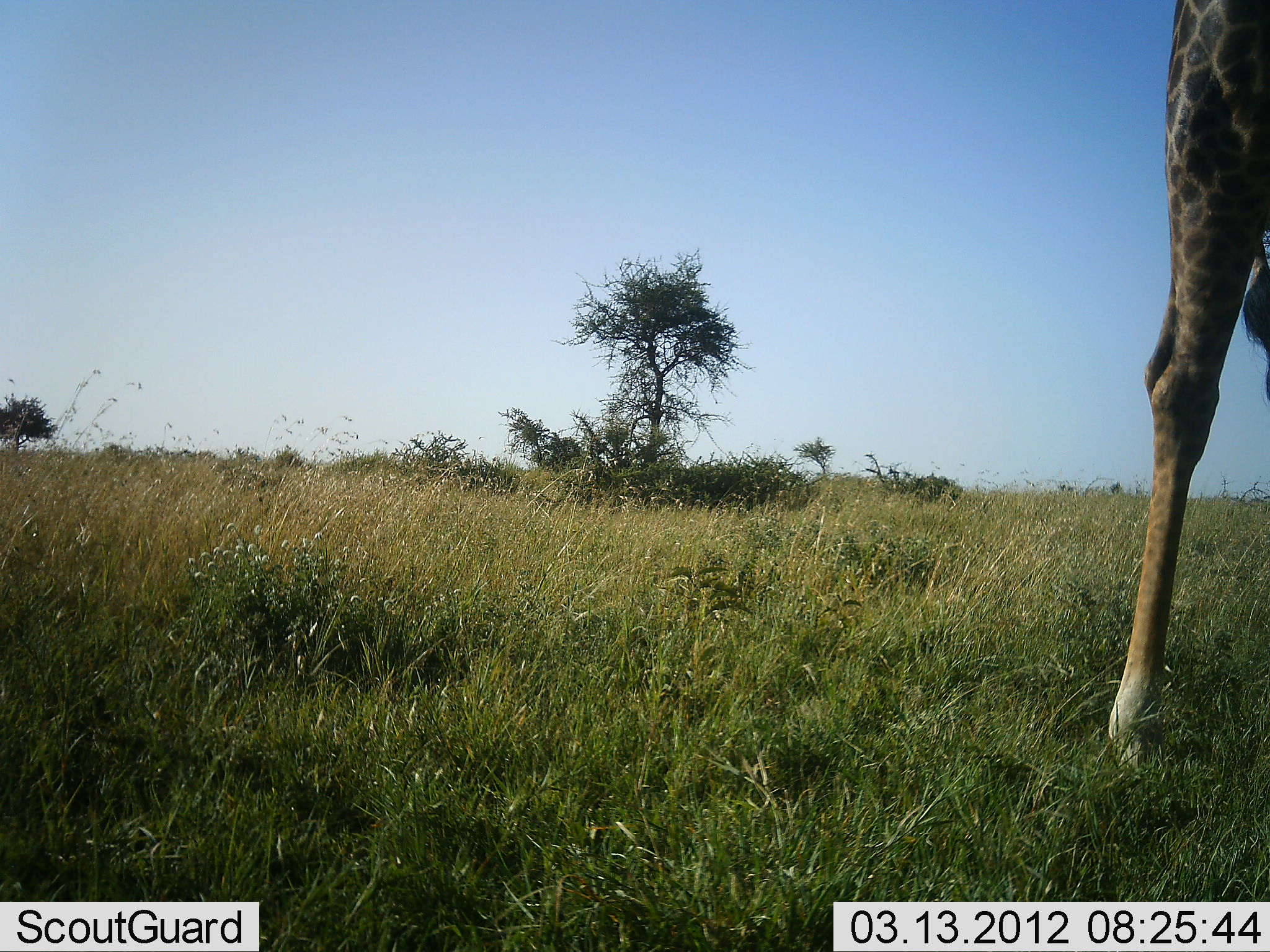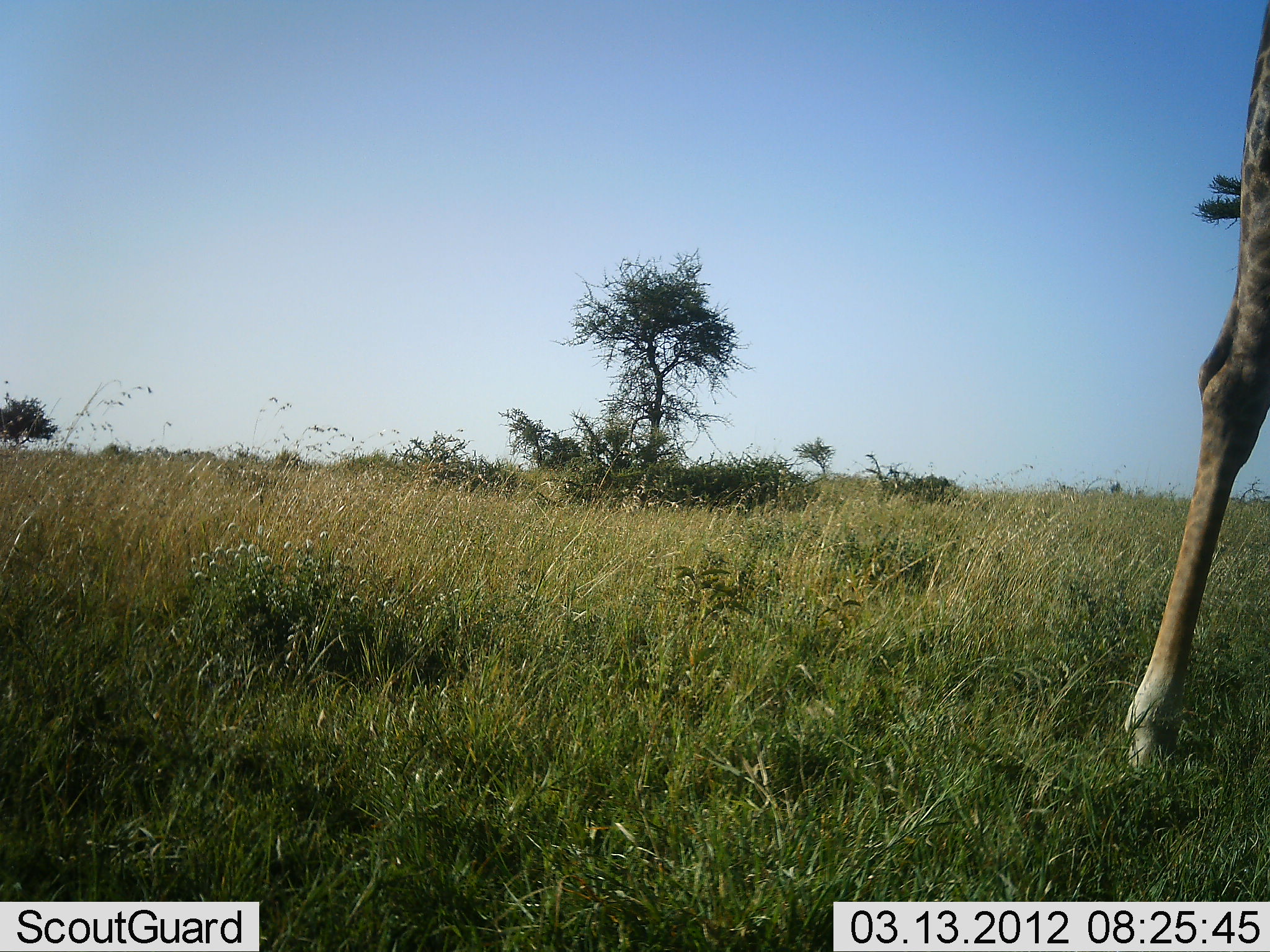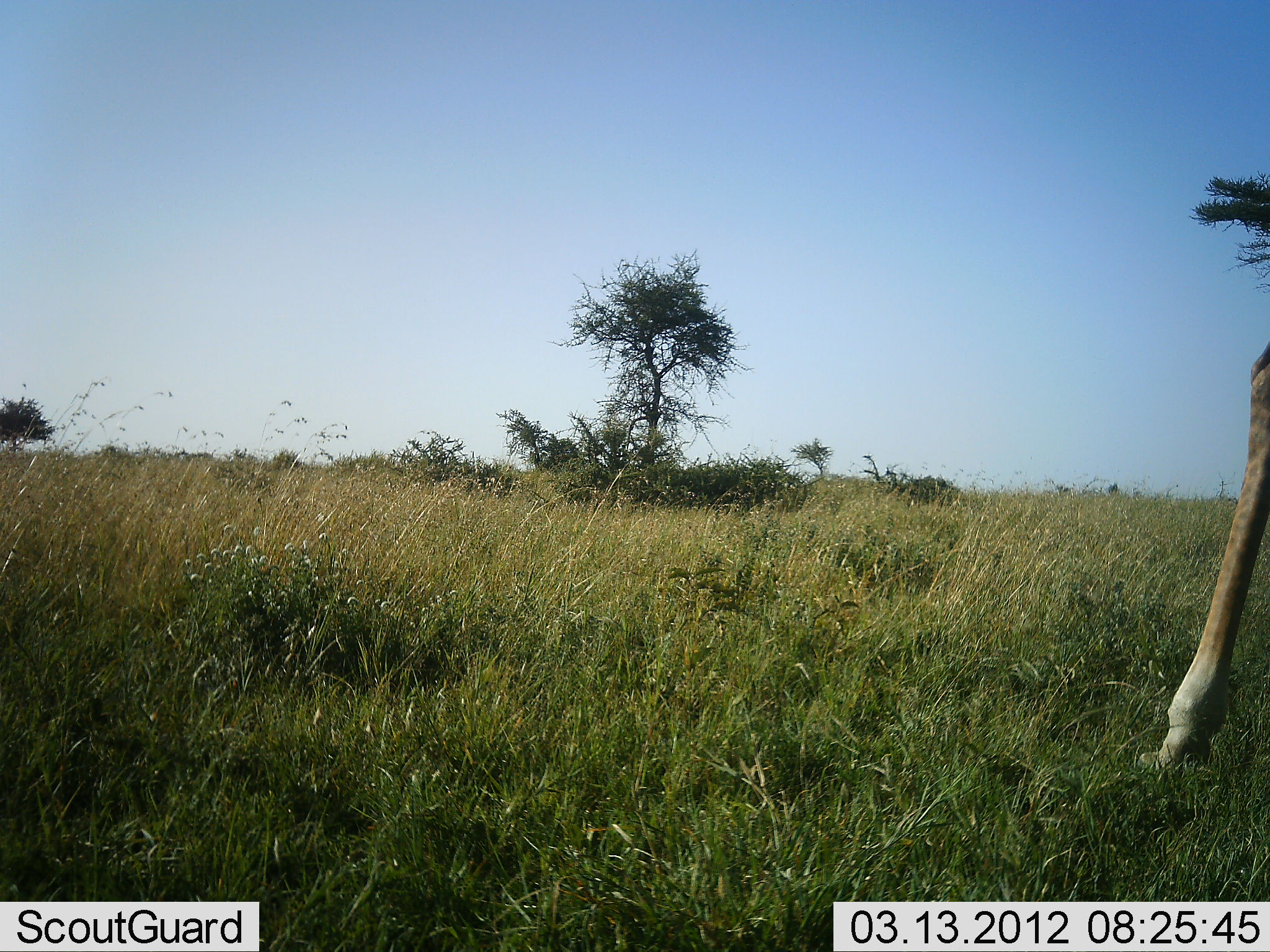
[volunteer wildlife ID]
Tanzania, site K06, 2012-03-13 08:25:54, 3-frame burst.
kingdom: Animalia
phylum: Chordata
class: Mammalia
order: Artiodactyla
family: Giraffidae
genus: Giraffa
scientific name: Giraffa camelopardalis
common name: giraffe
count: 1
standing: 36%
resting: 0%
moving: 52%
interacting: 0%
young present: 0%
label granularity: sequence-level